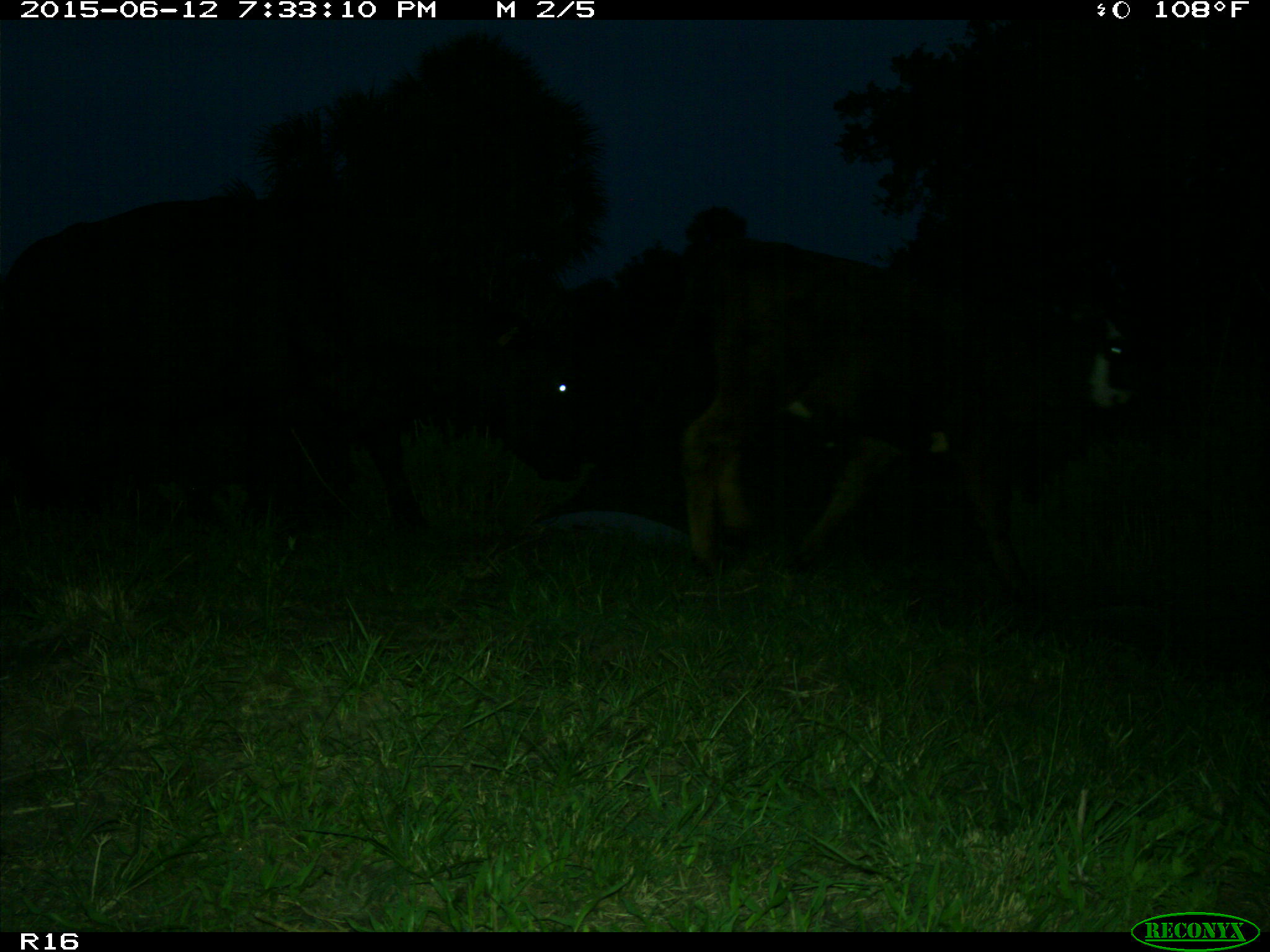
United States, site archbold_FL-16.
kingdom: Animalia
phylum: Chordata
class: Mammalia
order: Artiodactyla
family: Bovidae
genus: Bos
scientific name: Bos taurus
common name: domestic cow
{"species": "Bos taurus (domestic cow)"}